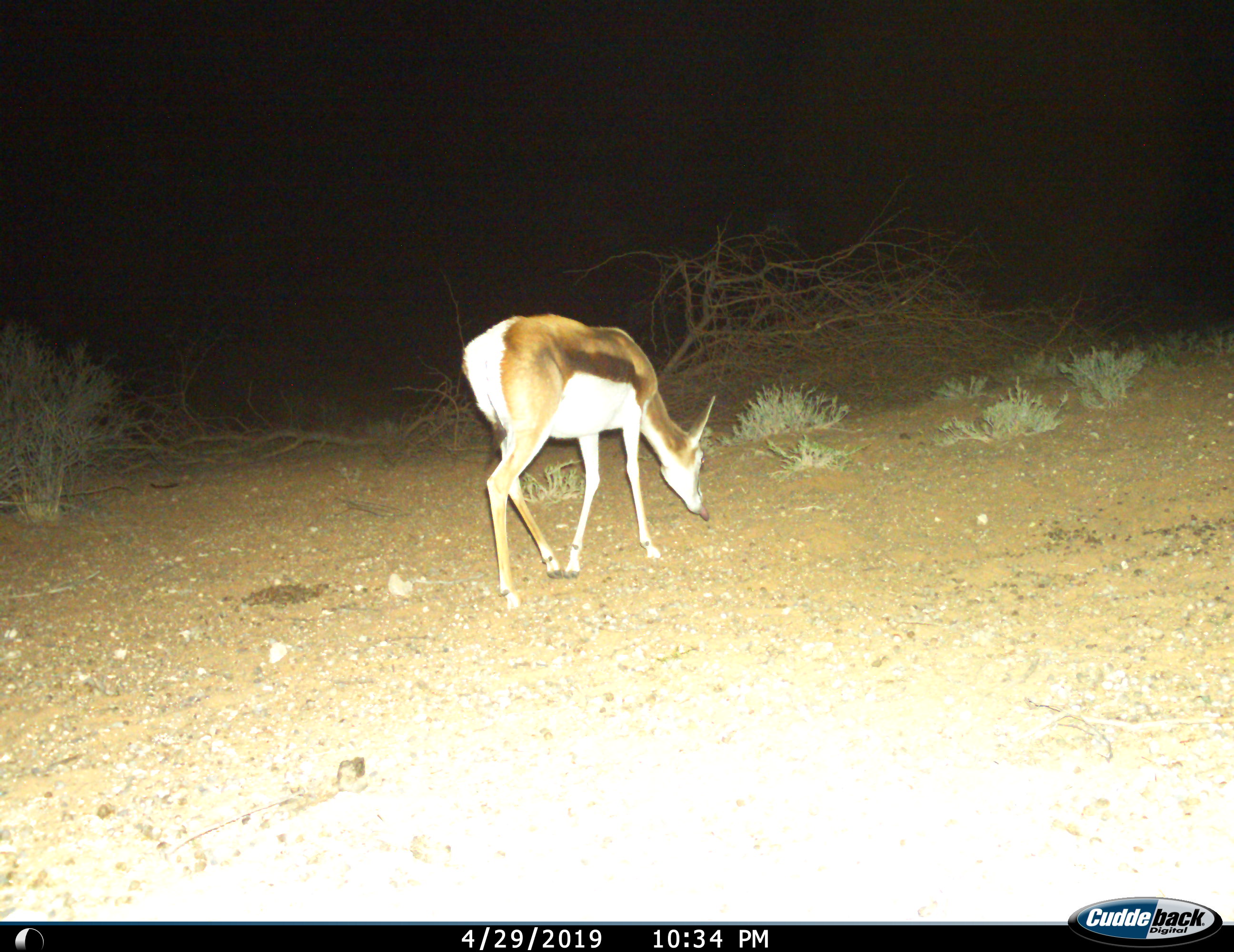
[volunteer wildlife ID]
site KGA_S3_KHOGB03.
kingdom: Animalia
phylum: Chordata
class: Mammalia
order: Artiodactyla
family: Bovidae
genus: Antidorcas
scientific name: Antidorcas marsupialis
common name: springbok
Springbok (Antidorcas marsupialis), count 1. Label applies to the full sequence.